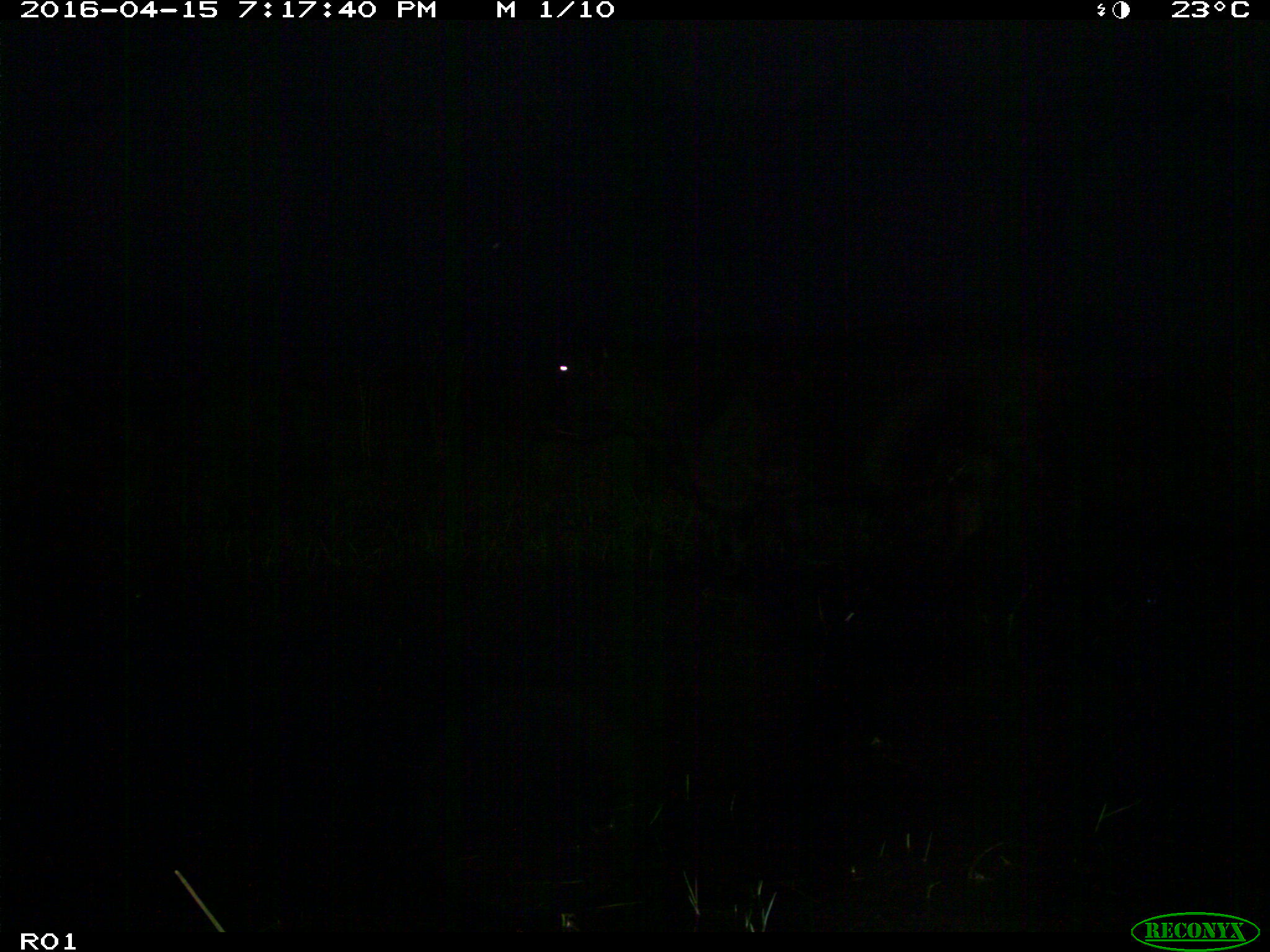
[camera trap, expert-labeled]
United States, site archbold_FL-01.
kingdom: Animalia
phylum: Chordata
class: Mammalia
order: Artiodactyla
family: Bovidae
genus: Bos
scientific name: Bos taurus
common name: domestic cow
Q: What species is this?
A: Bos taurus (domestic cow).